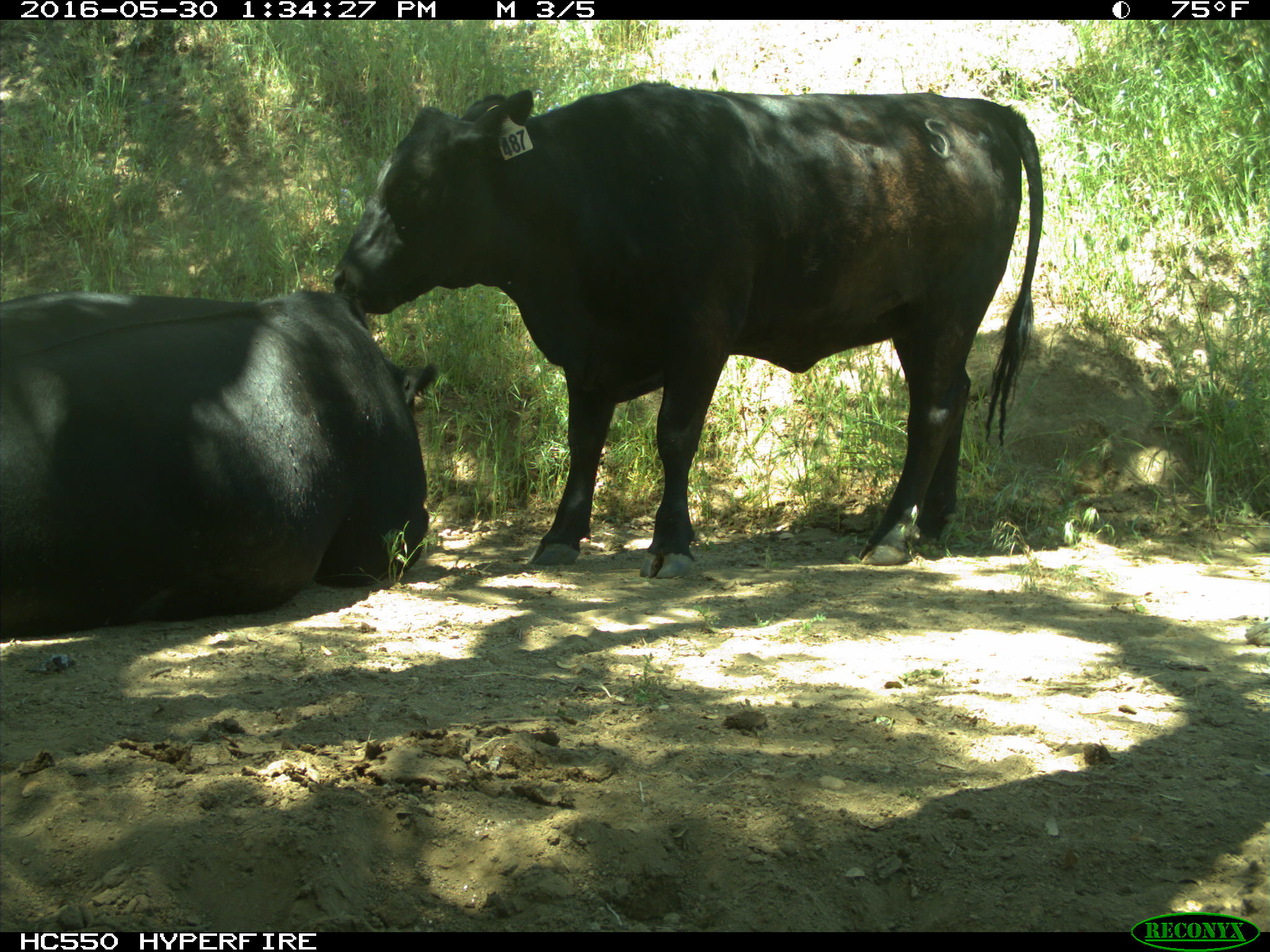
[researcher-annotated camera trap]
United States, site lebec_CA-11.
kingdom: Animalia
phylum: Chordata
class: Mammalia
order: Artiodactyla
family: Bovidae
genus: Bos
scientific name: Bos taurus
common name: domestic cow